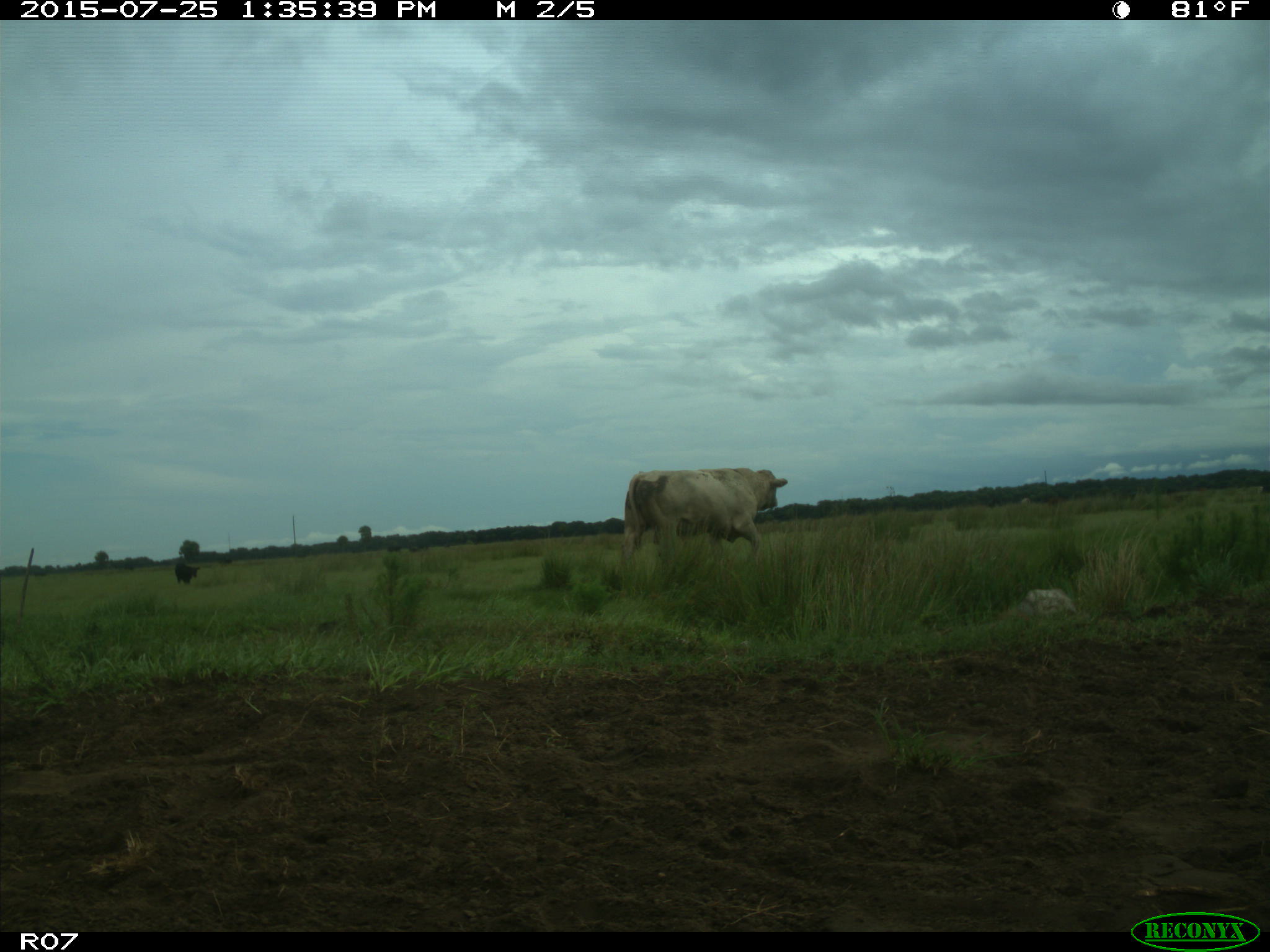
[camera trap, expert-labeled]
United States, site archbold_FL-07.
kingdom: Animalia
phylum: Chordata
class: Mammalia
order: Artiodactyla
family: Bovidae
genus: Bos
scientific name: Bos taurus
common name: domestic cow